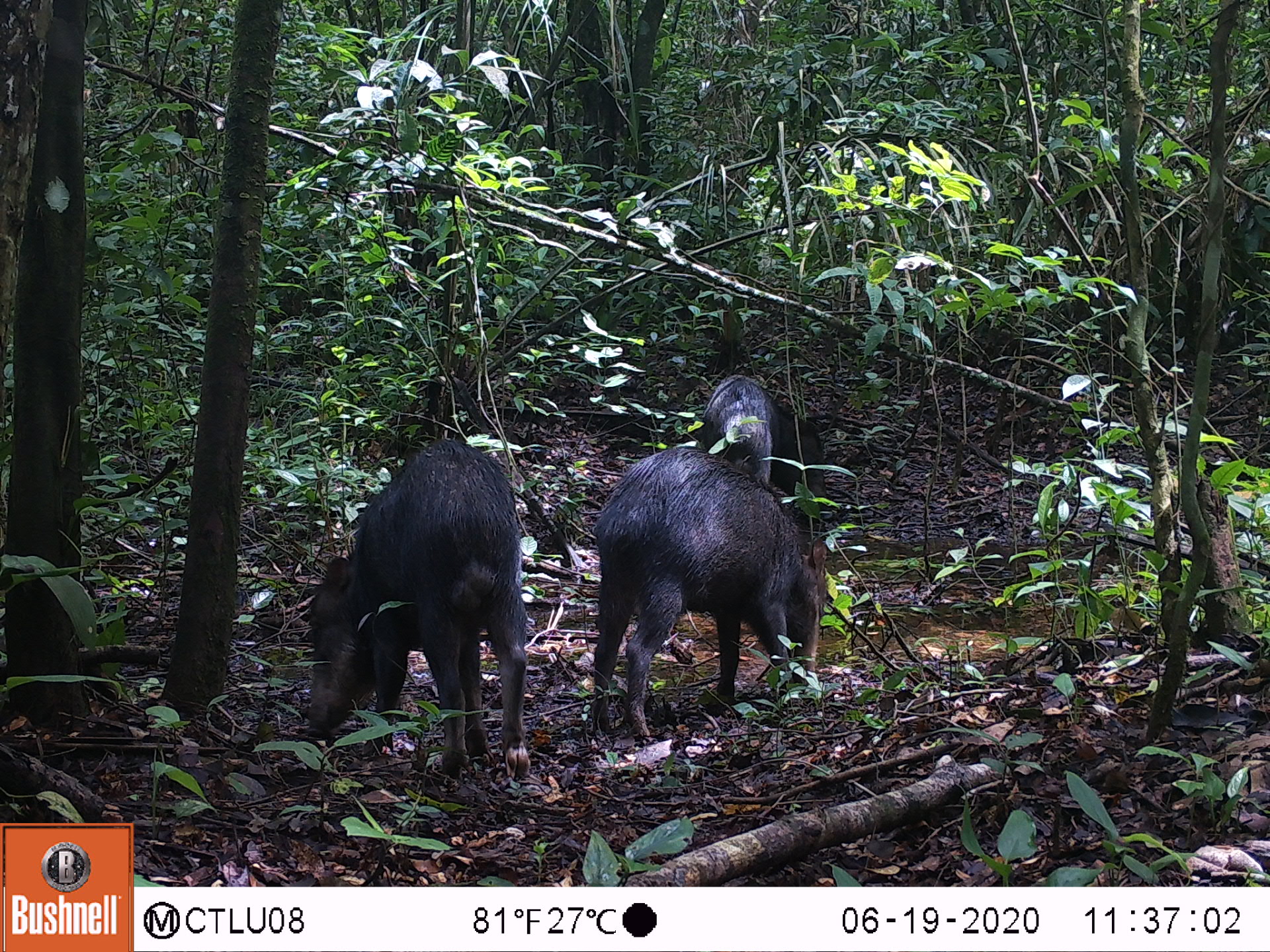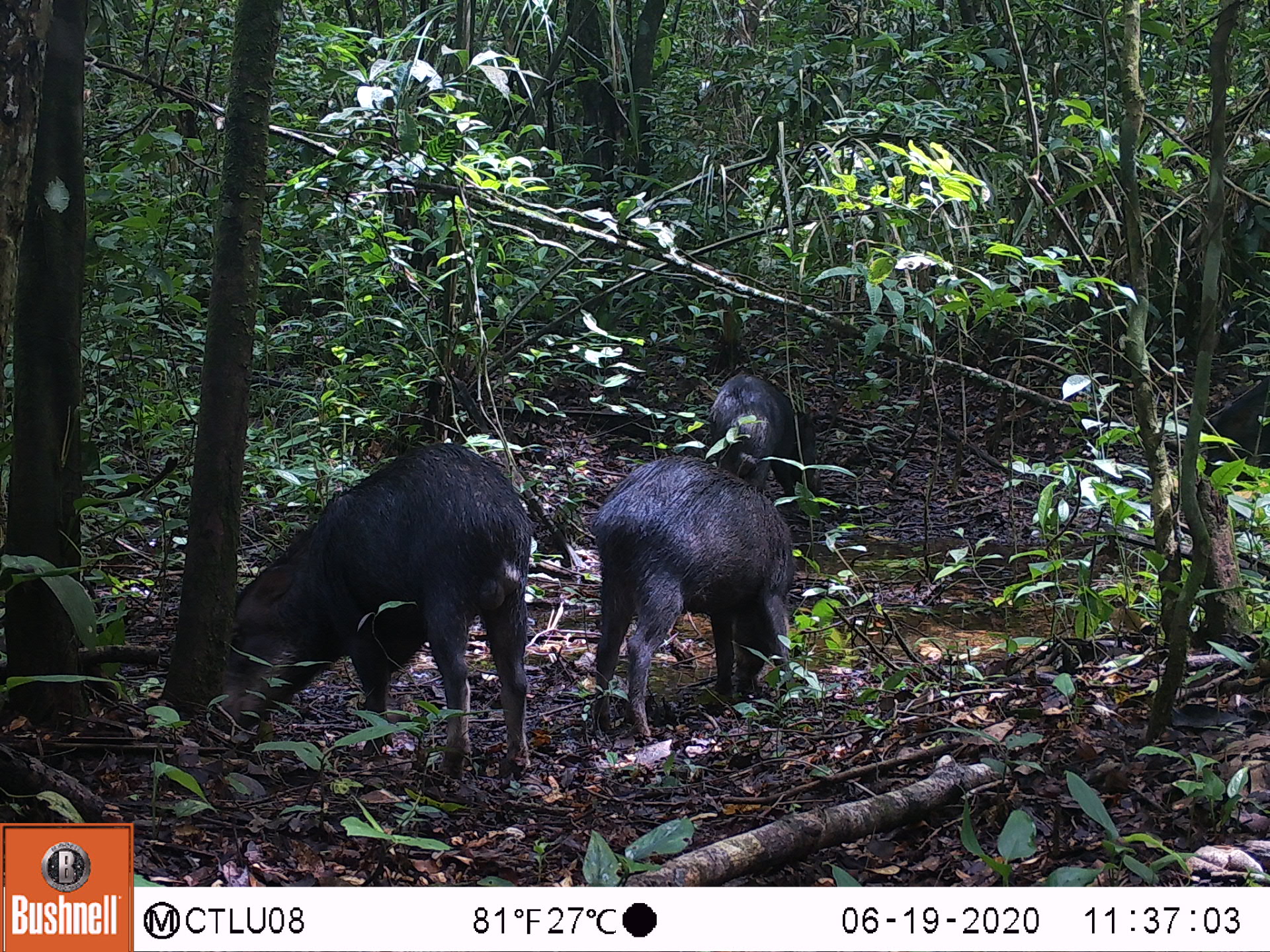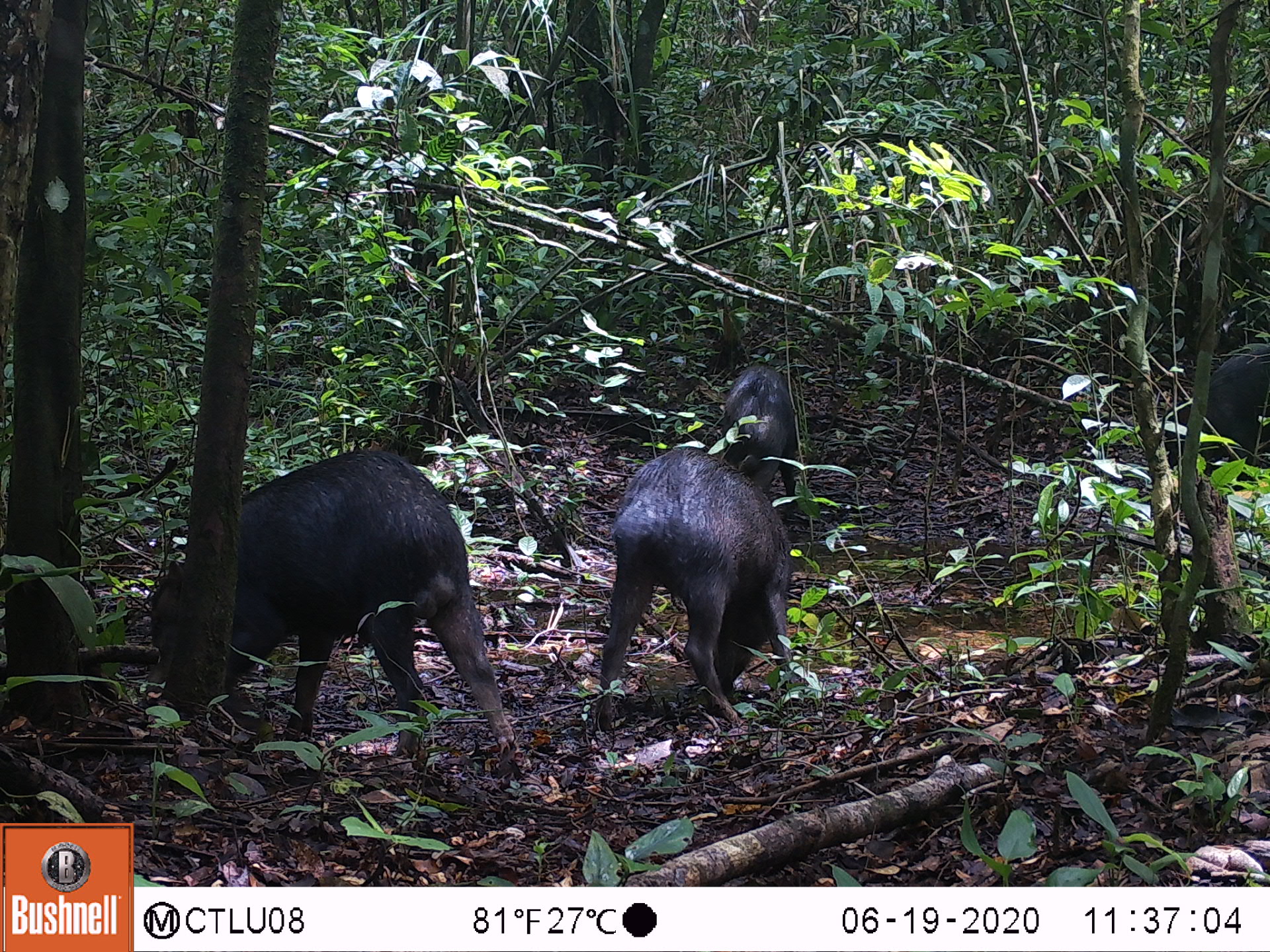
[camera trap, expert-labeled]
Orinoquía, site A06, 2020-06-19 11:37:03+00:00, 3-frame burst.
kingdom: Animalia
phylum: Chordata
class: Mammalia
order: Artiodactyla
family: Tayassuidae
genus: Tayassu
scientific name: Tayassu pecari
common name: white-lipped peccary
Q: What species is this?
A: White-lipped peccary (Tayassu pecari).